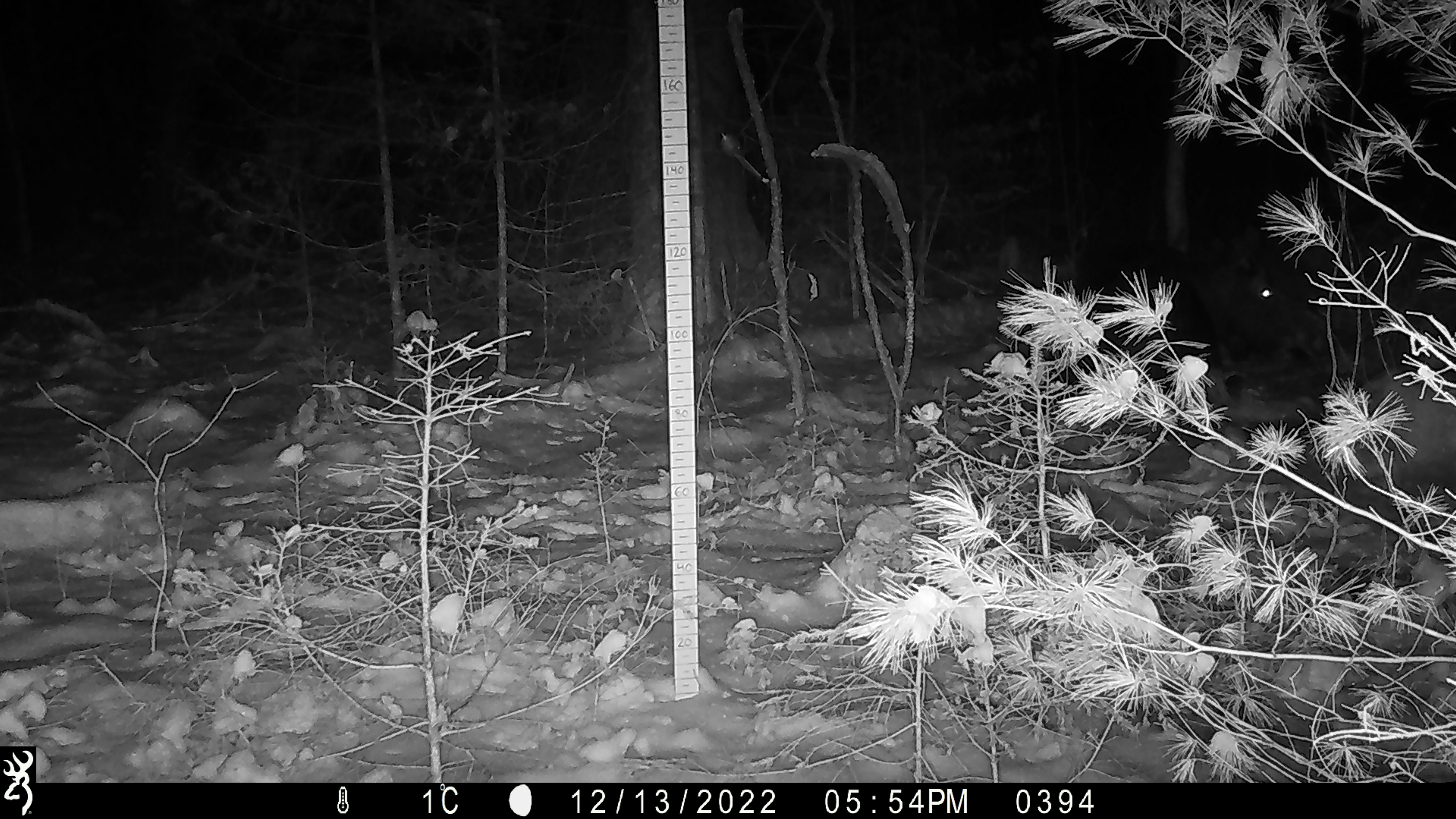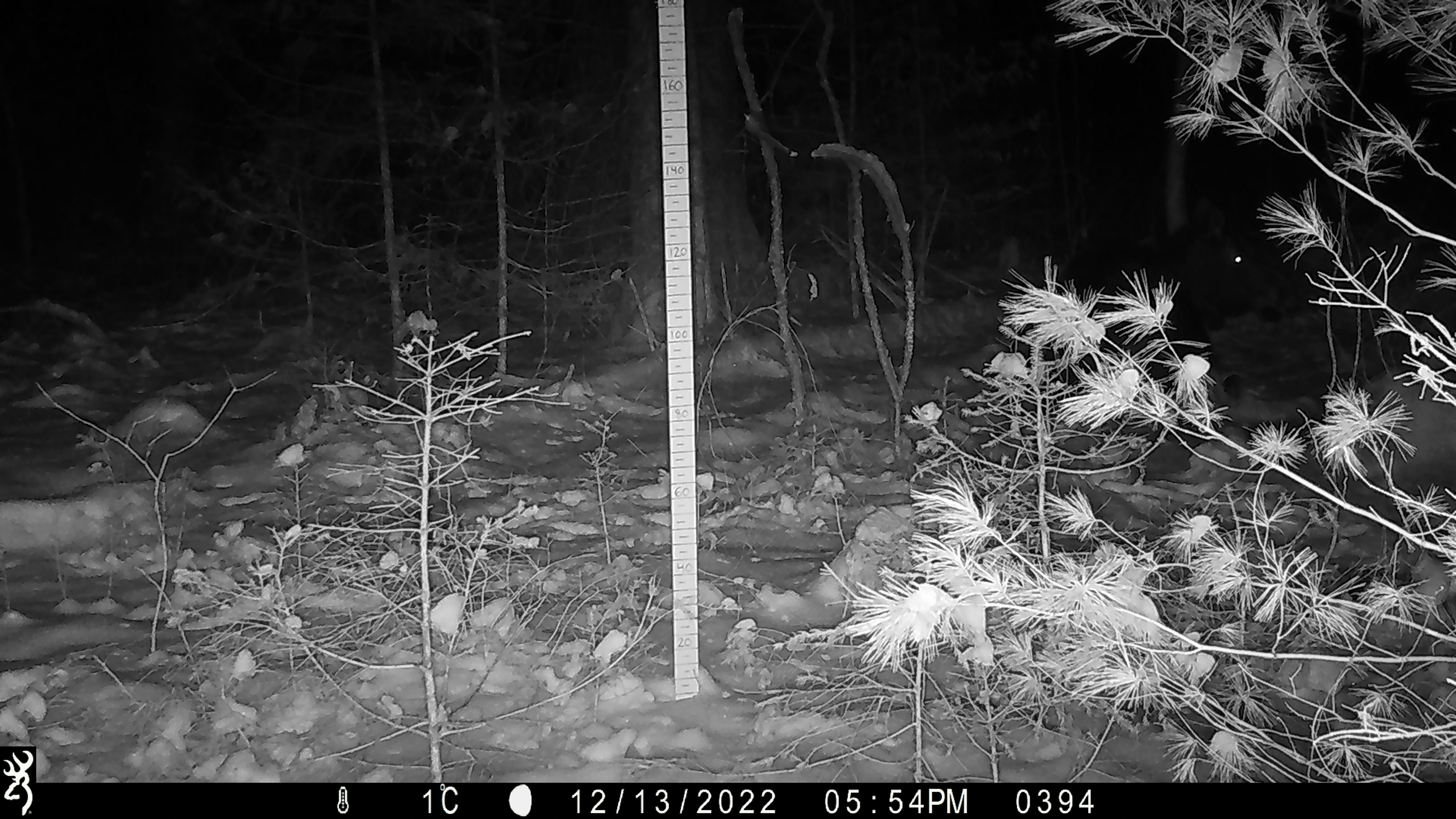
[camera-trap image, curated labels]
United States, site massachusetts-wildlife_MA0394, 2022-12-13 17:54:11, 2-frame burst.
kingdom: Animalia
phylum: Chordata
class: Mammalia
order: Artiodactyla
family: Cervidae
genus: Alces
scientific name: Alces alces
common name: moose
Moose (Alces alces).